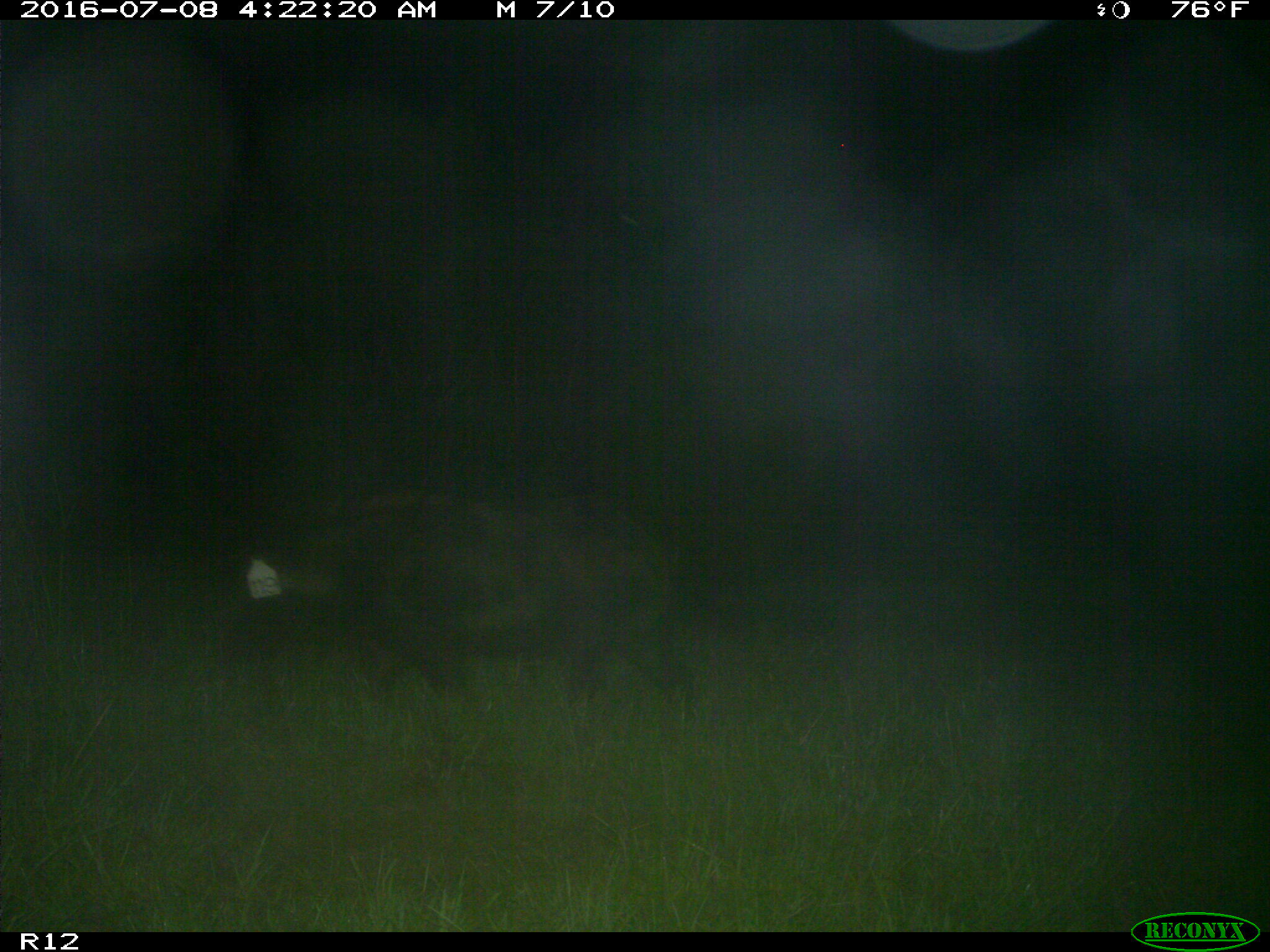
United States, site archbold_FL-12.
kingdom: Animalia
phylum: Chordata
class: Mammalia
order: Artiodactyla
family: Suidae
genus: Sus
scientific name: Sus scrofa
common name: wild boar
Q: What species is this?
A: Sus scrofa (wild boar).